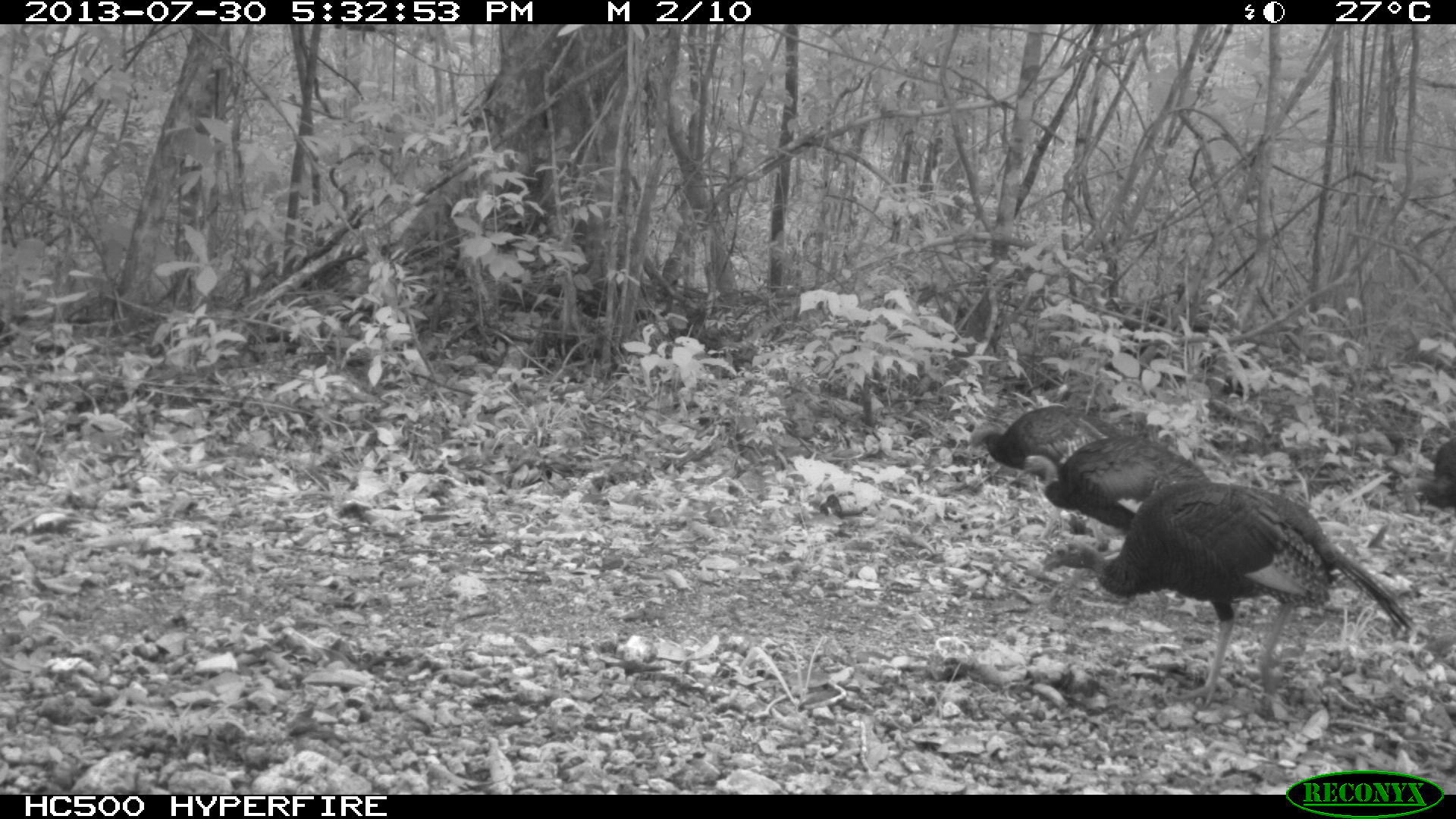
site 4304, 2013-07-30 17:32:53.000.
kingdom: Animalia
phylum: Chordata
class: Aves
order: Galliformes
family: Phasianidae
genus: Meleagris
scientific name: Meleagris ocellata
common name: ocellated turkey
Meleagris ocellata (ocellated turkey), count 4.